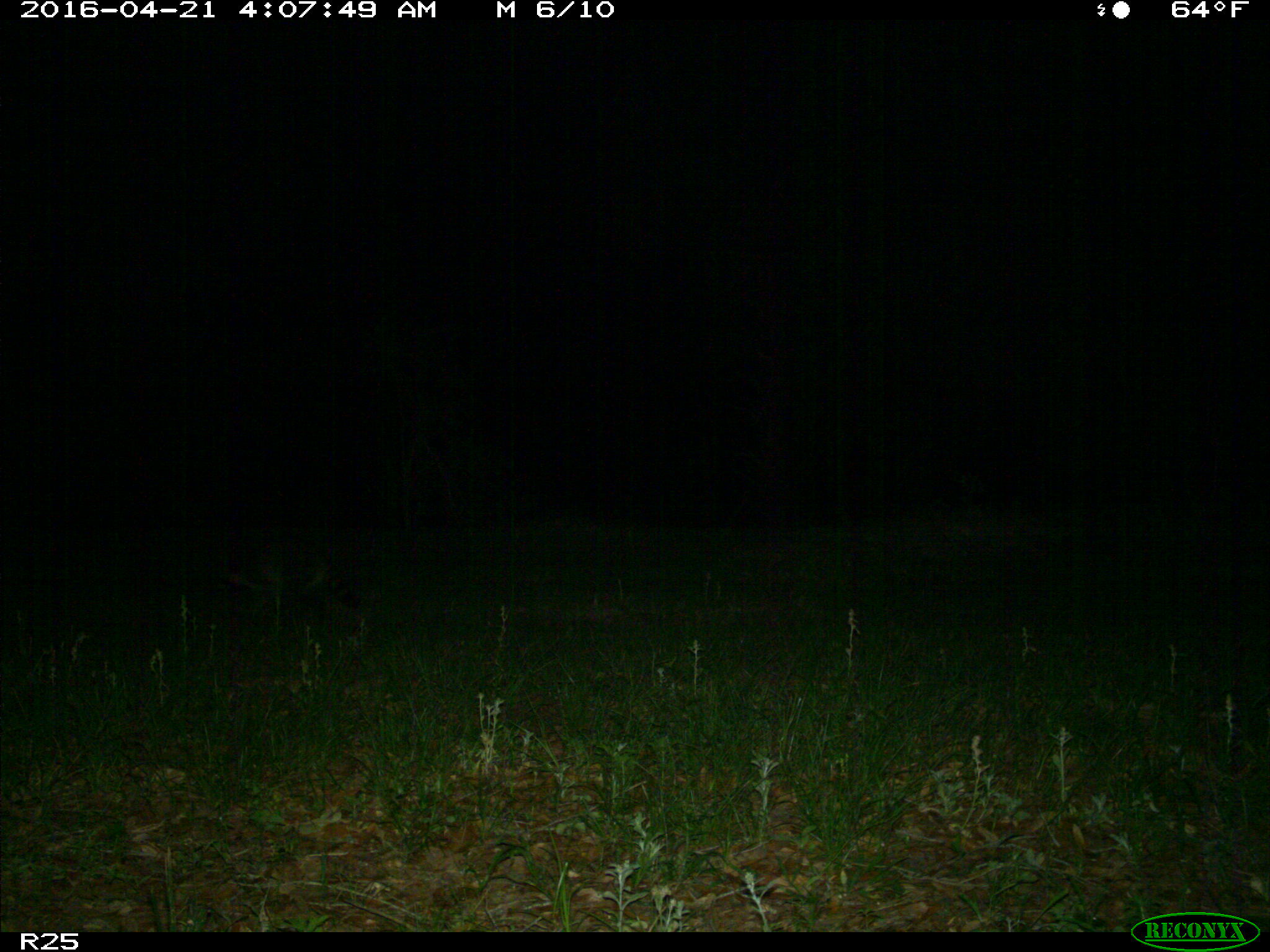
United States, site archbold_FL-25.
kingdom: Animalia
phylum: Chordata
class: Mammalia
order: Carnivora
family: Procyonidae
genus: Procyon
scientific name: Procyon lotor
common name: common raccoon